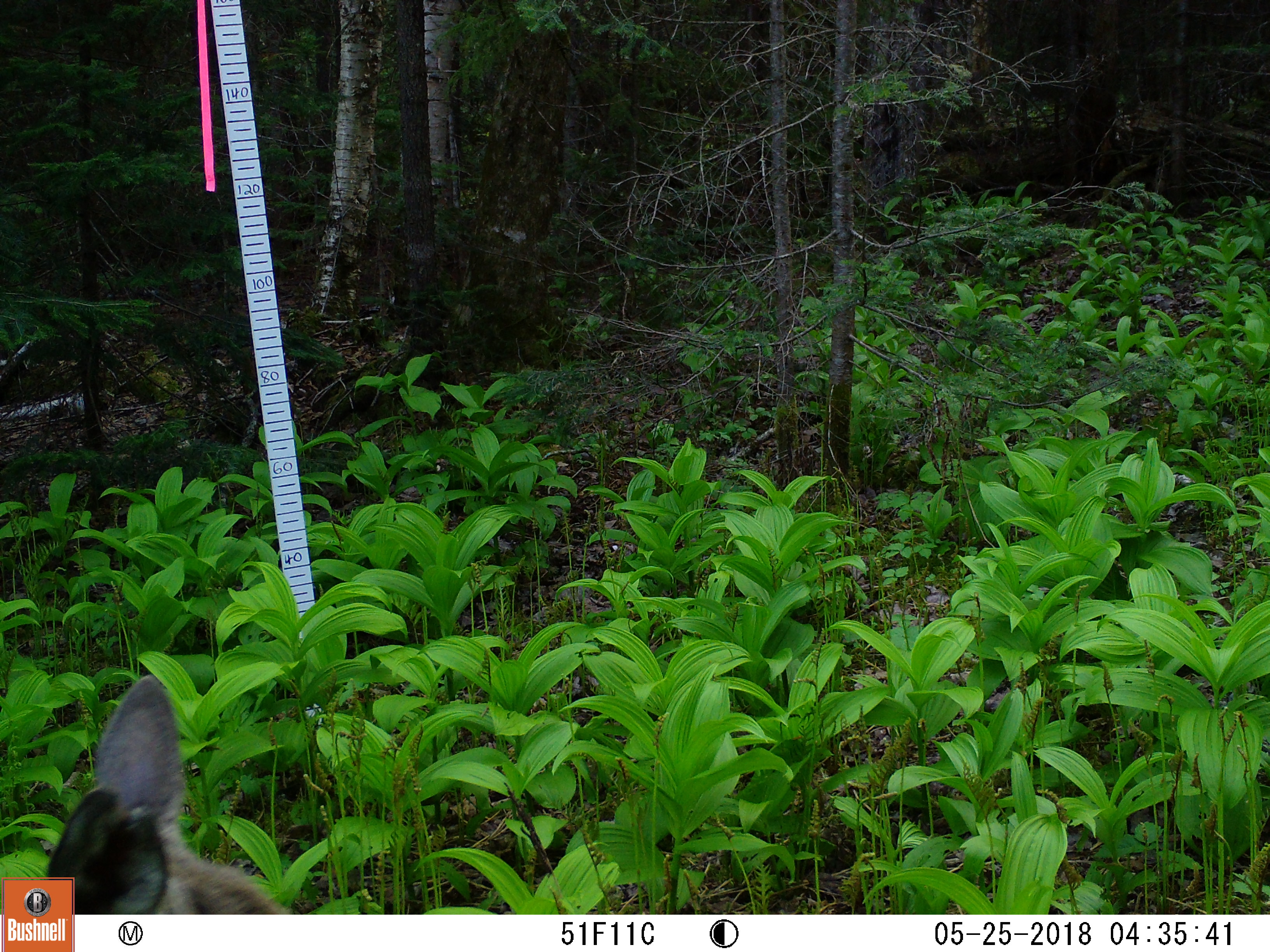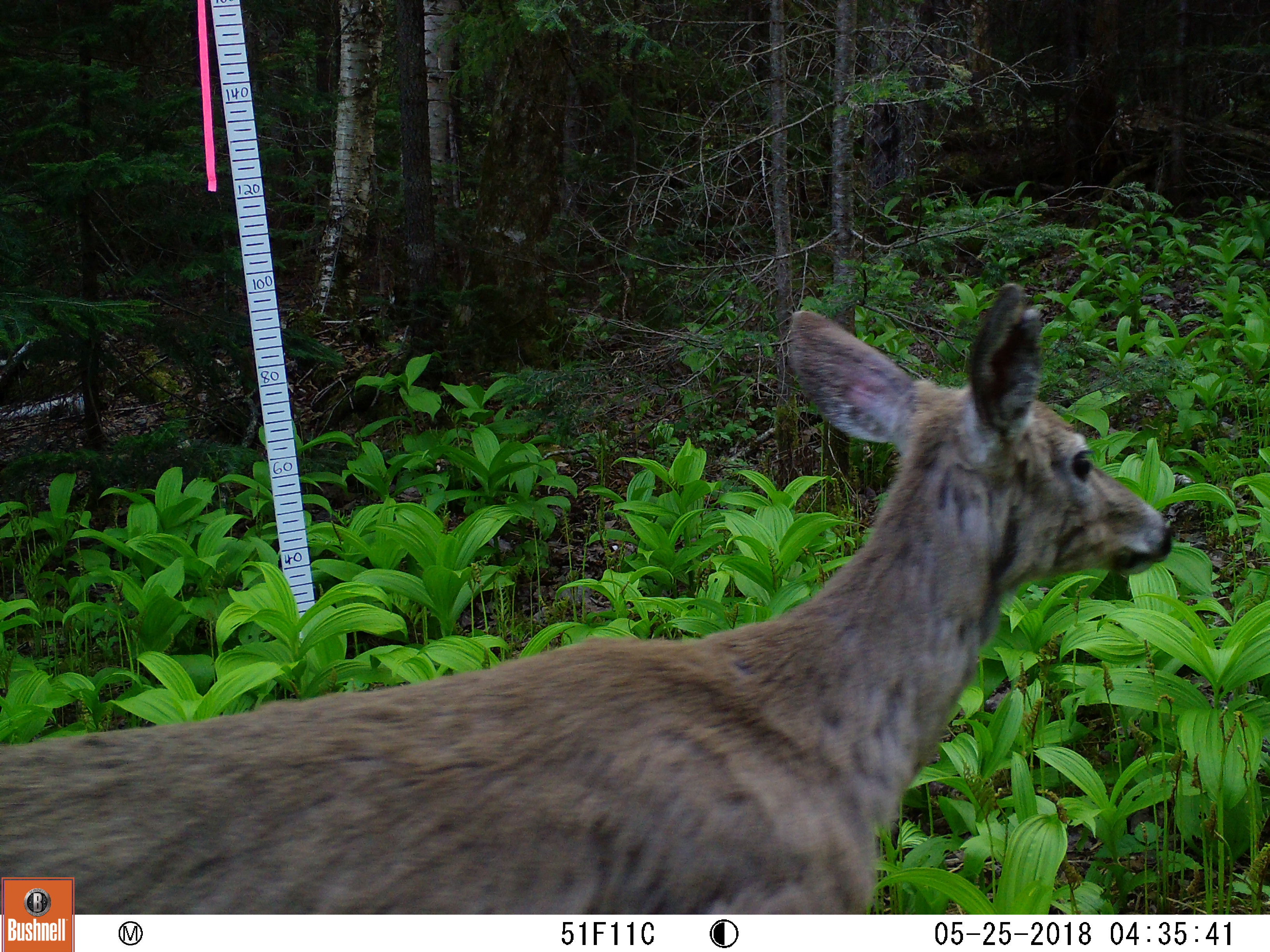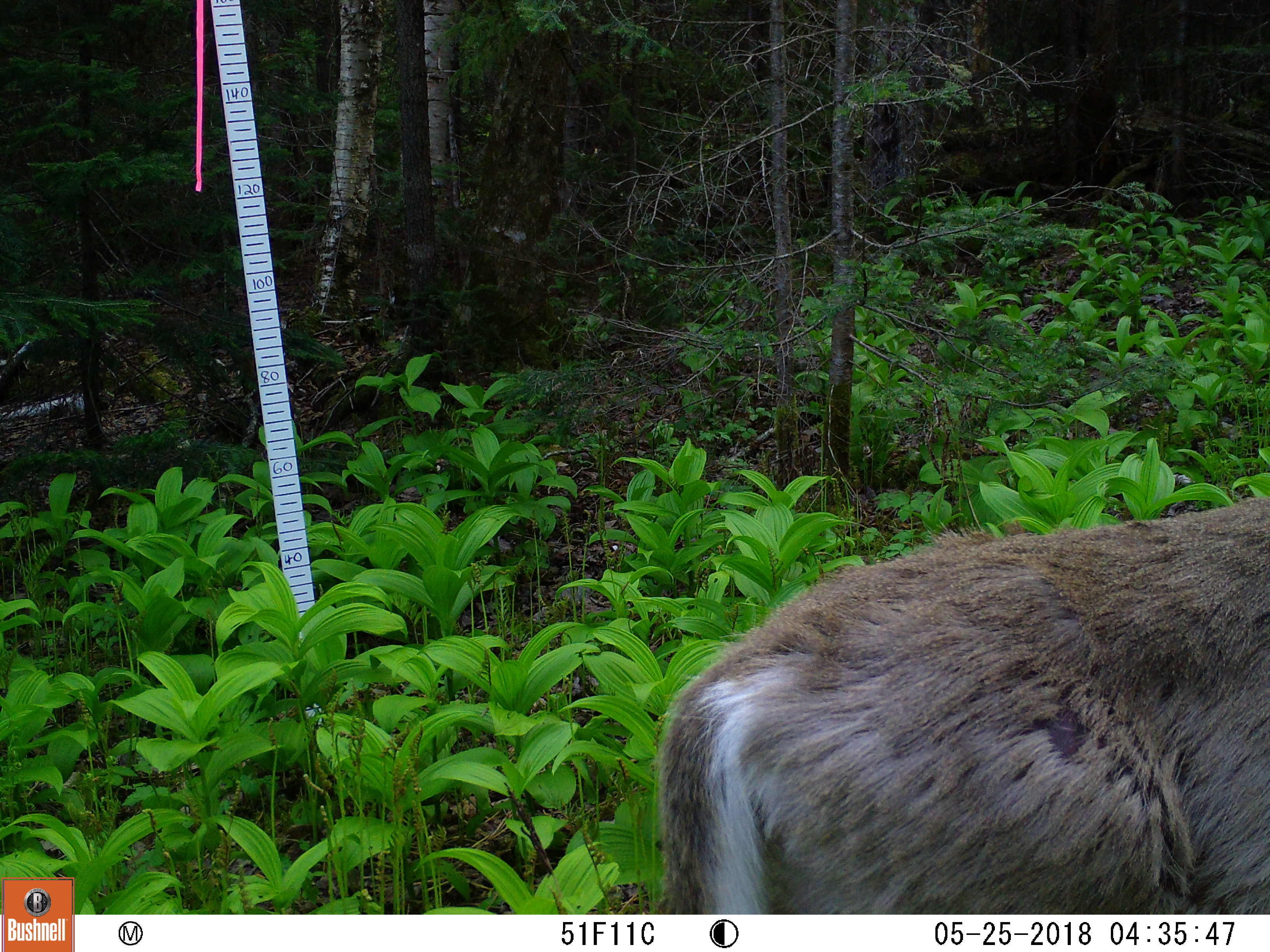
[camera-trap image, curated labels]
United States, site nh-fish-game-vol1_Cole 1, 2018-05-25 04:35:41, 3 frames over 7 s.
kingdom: Animalia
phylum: Chordata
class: Mammalia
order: Artiodactyla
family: Cervidae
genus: Odocoileus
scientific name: Odocoileus virginianus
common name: white-tailed deer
White-tailed deer (Odocoileus virginianus).